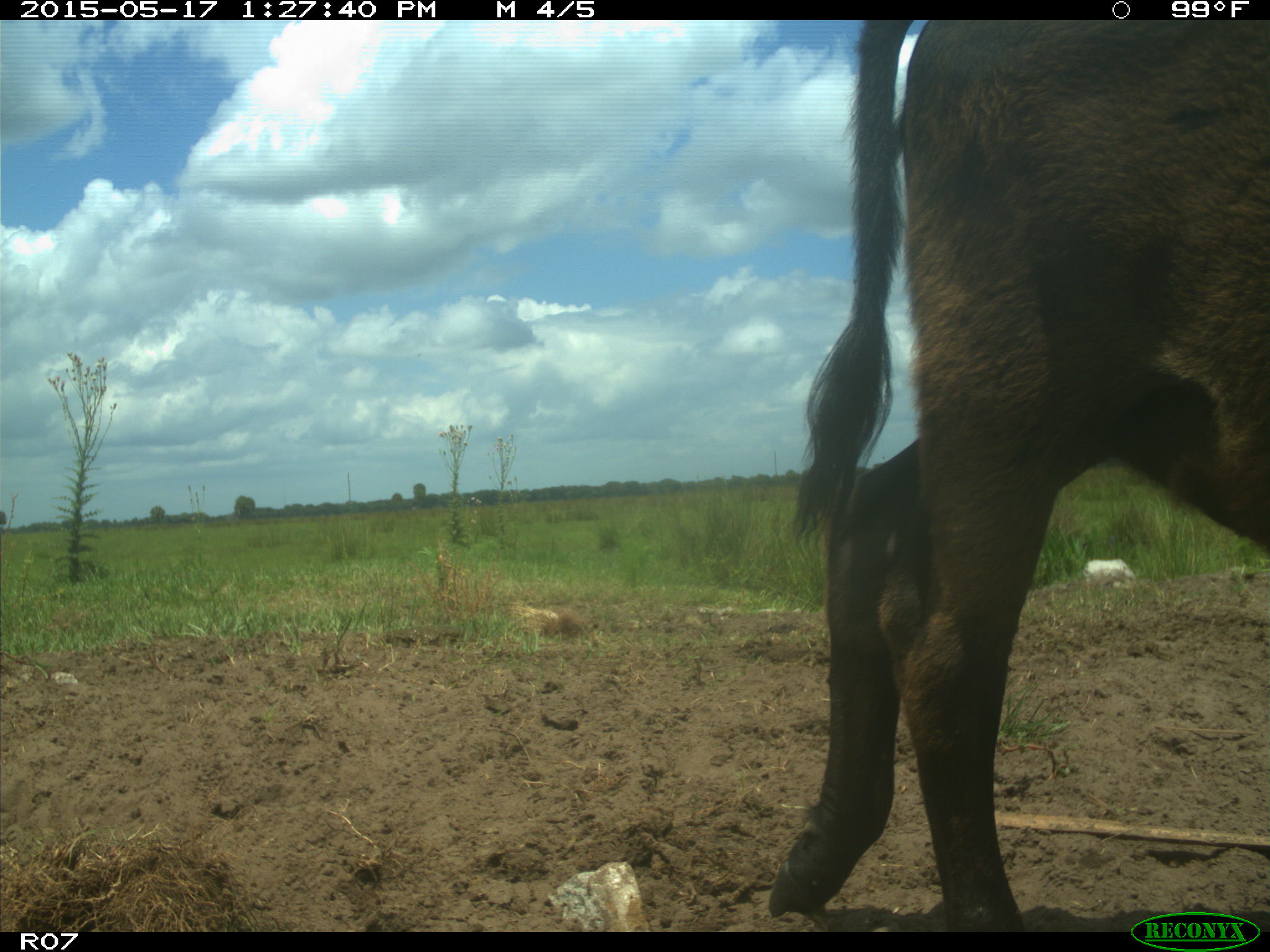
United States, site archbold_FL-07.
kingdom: Animalia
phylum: Chordata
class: Mammalia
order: Artiodactyla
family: Bovidae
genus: Bos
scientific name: Bos taurus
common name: domestic cow